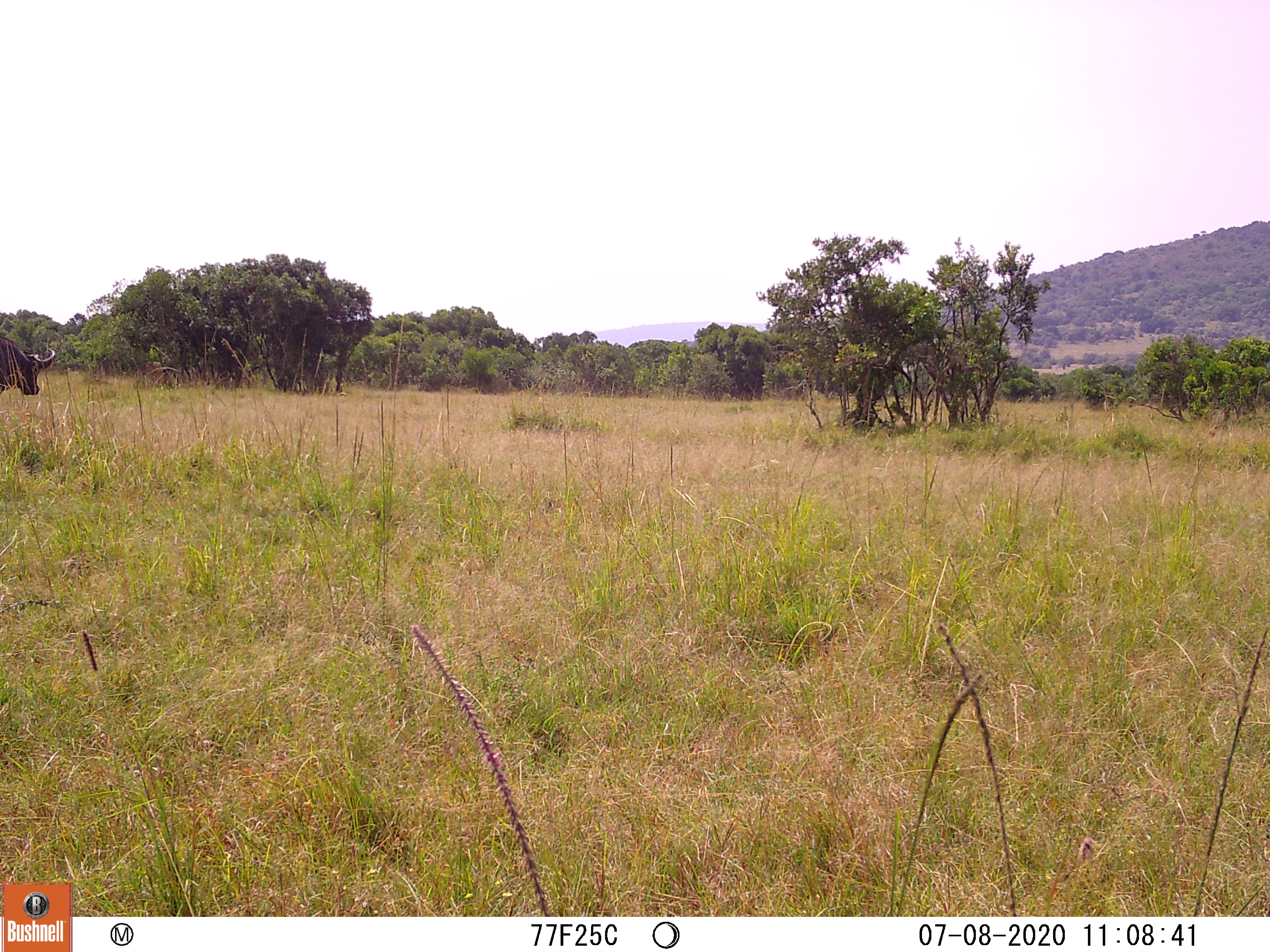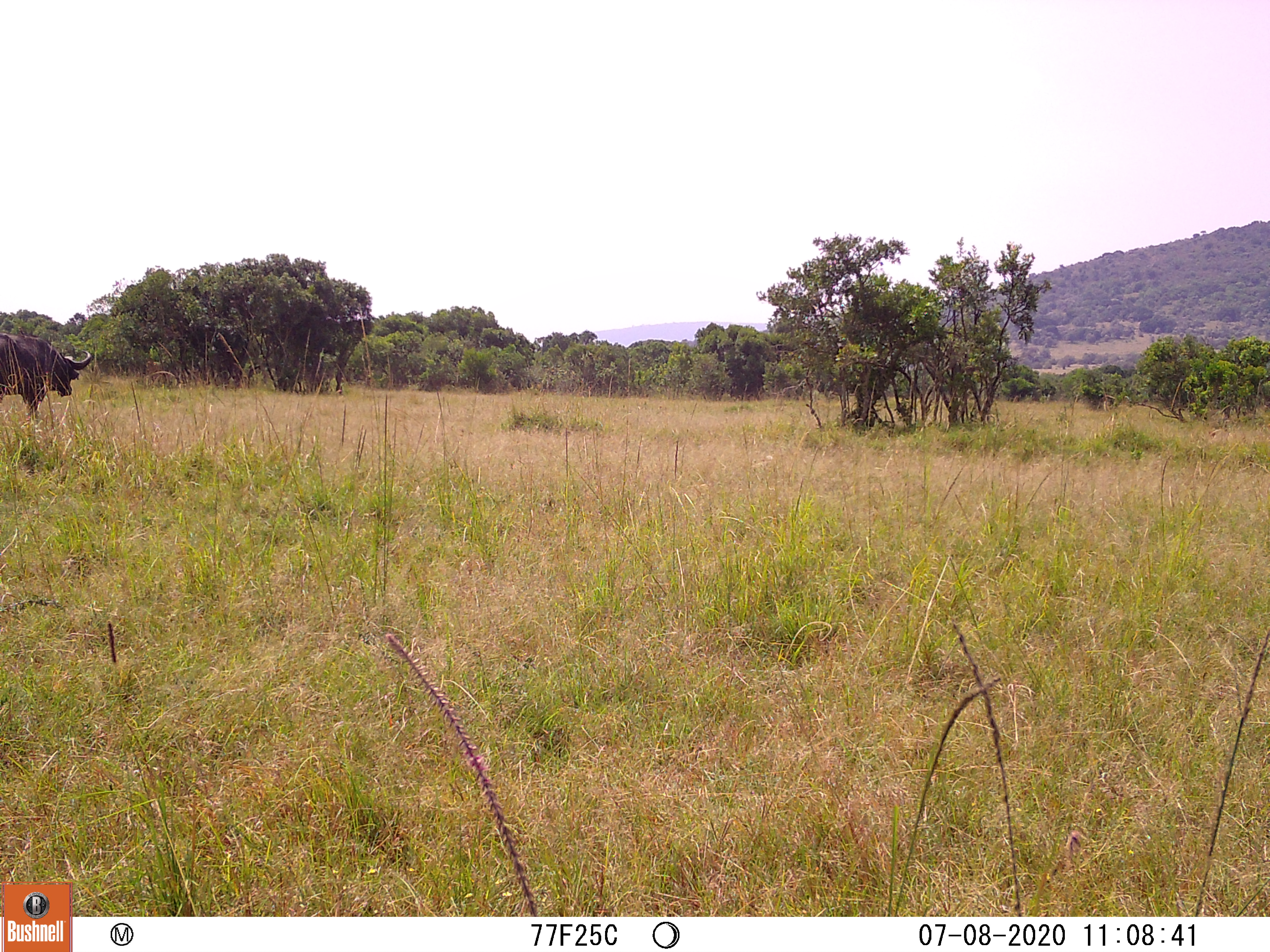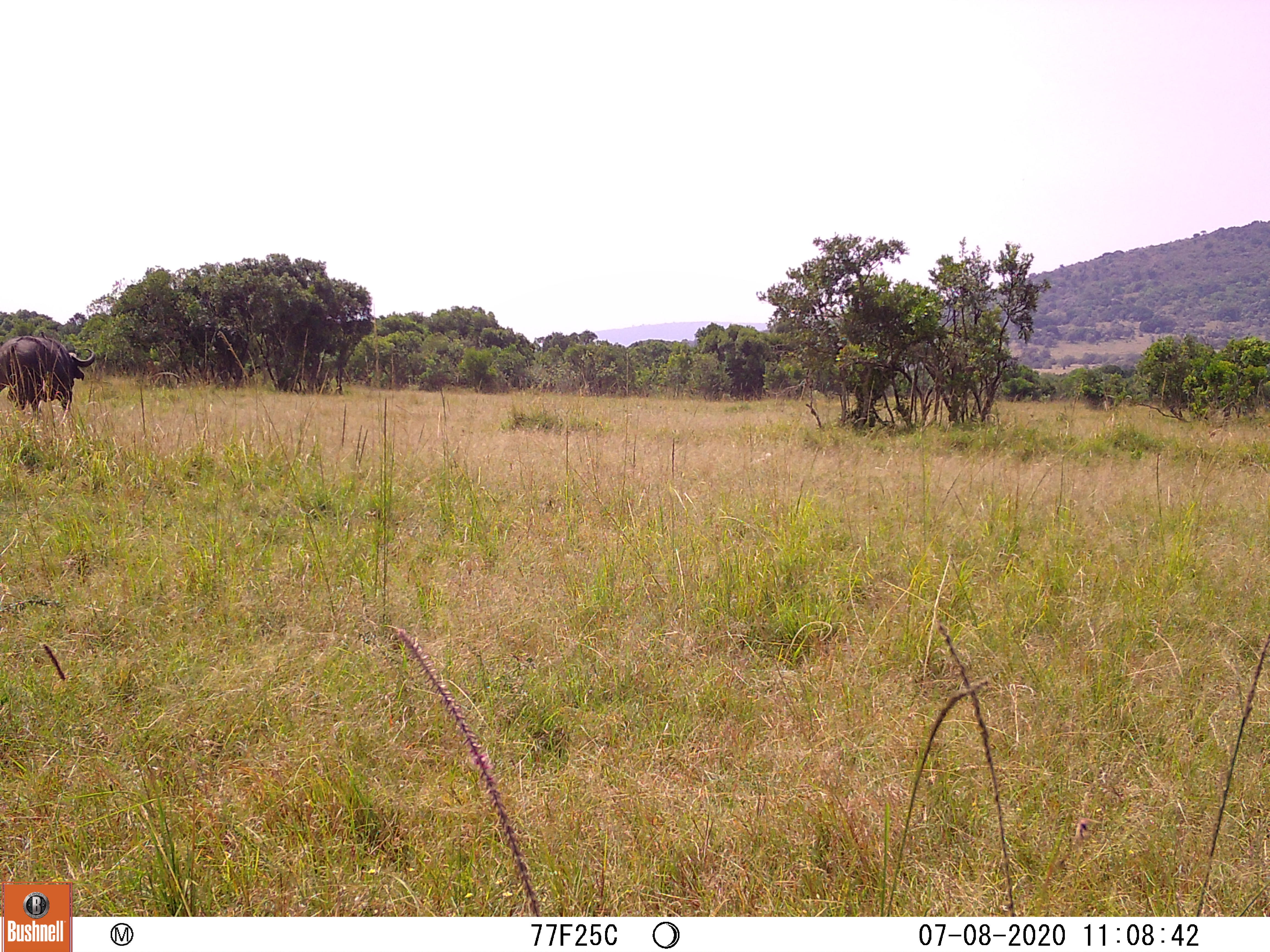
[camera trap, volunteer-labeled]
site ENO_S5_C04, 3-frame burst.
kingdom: Animalia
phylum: Chordata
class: Mammalia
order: Artiodactyla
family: Bovidae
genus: Syncerus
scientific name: Syncerus caffer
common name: african buffalo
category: buffalo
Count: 1.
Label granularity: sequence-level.